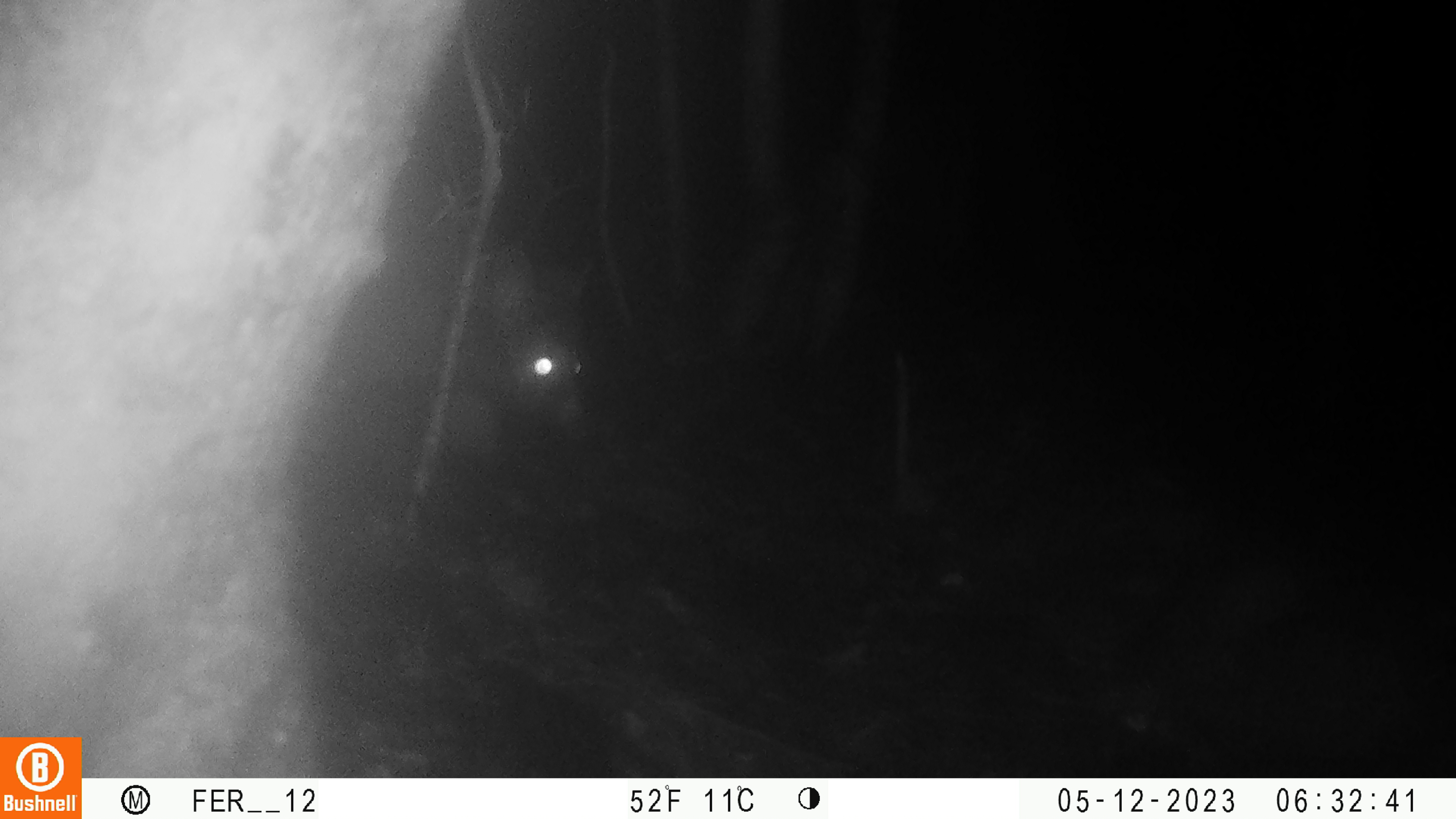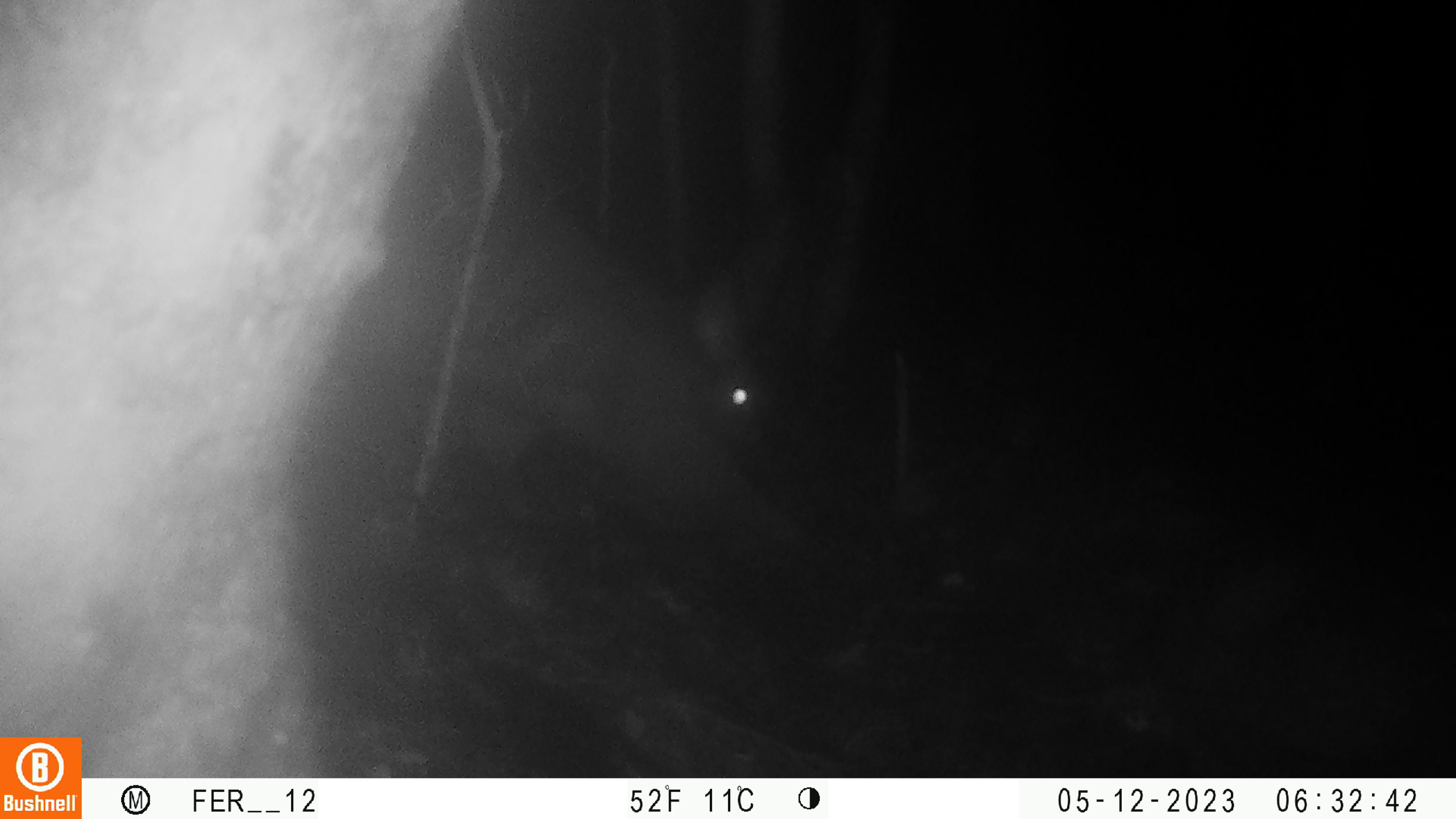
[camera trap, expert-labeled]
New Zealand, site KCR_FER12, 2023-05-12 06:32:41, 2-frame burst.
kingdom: Animalia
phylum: Chordata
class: Mammalia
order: Diprotodontia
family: Phalangeridae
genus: Trichosurus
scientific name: Trichosurus vulpecula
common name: common brushtail possum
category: possum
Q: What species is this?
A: Possum (common brushtail possum) (Trichosurus vulpecula).